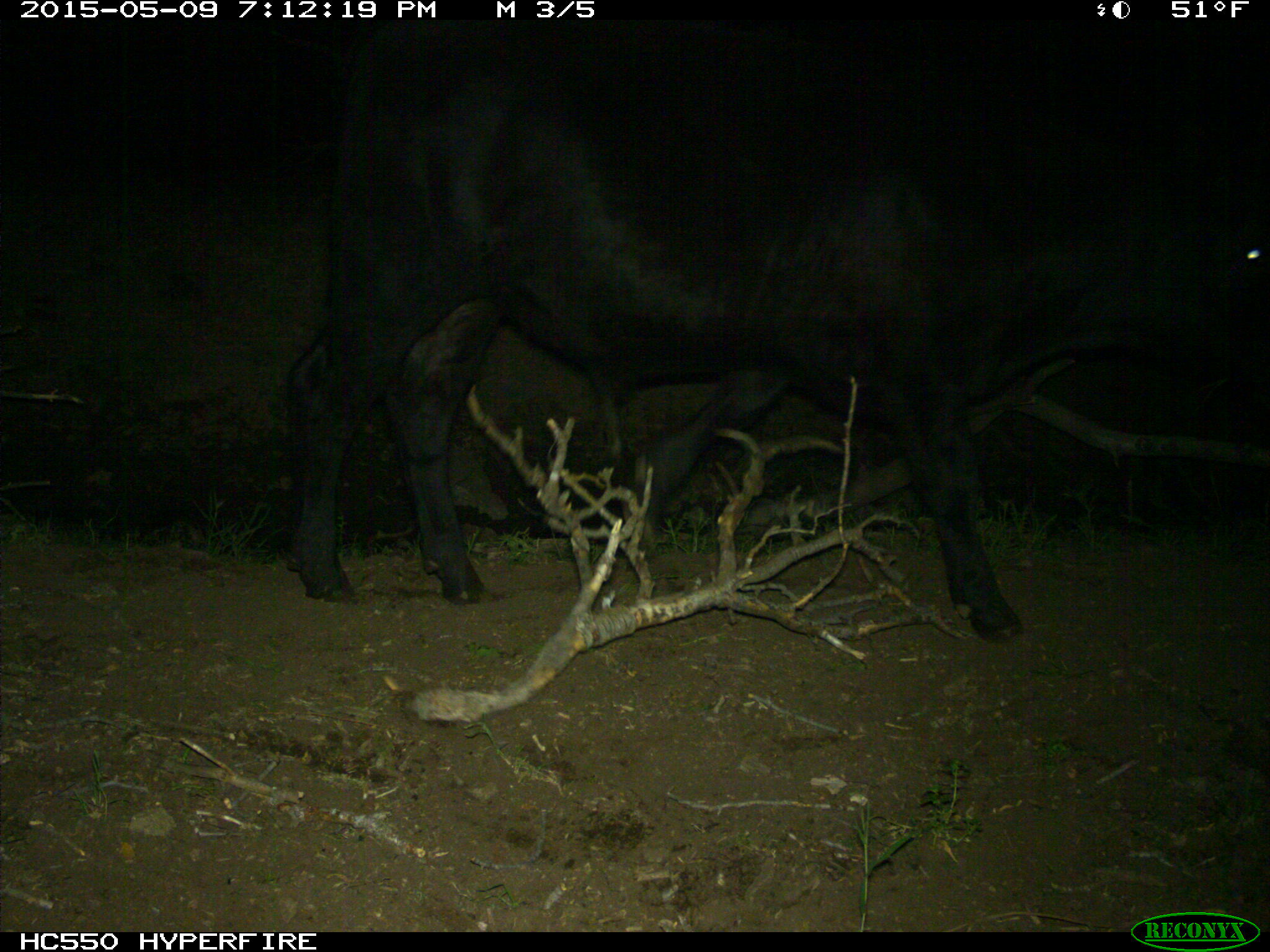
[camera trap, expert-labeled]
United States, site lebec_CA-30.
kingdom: Animalia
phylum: Chordata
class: Mammalia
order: Artiodactyla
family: Bovidae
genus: Bos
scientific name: Bos taurus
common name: domestic cow